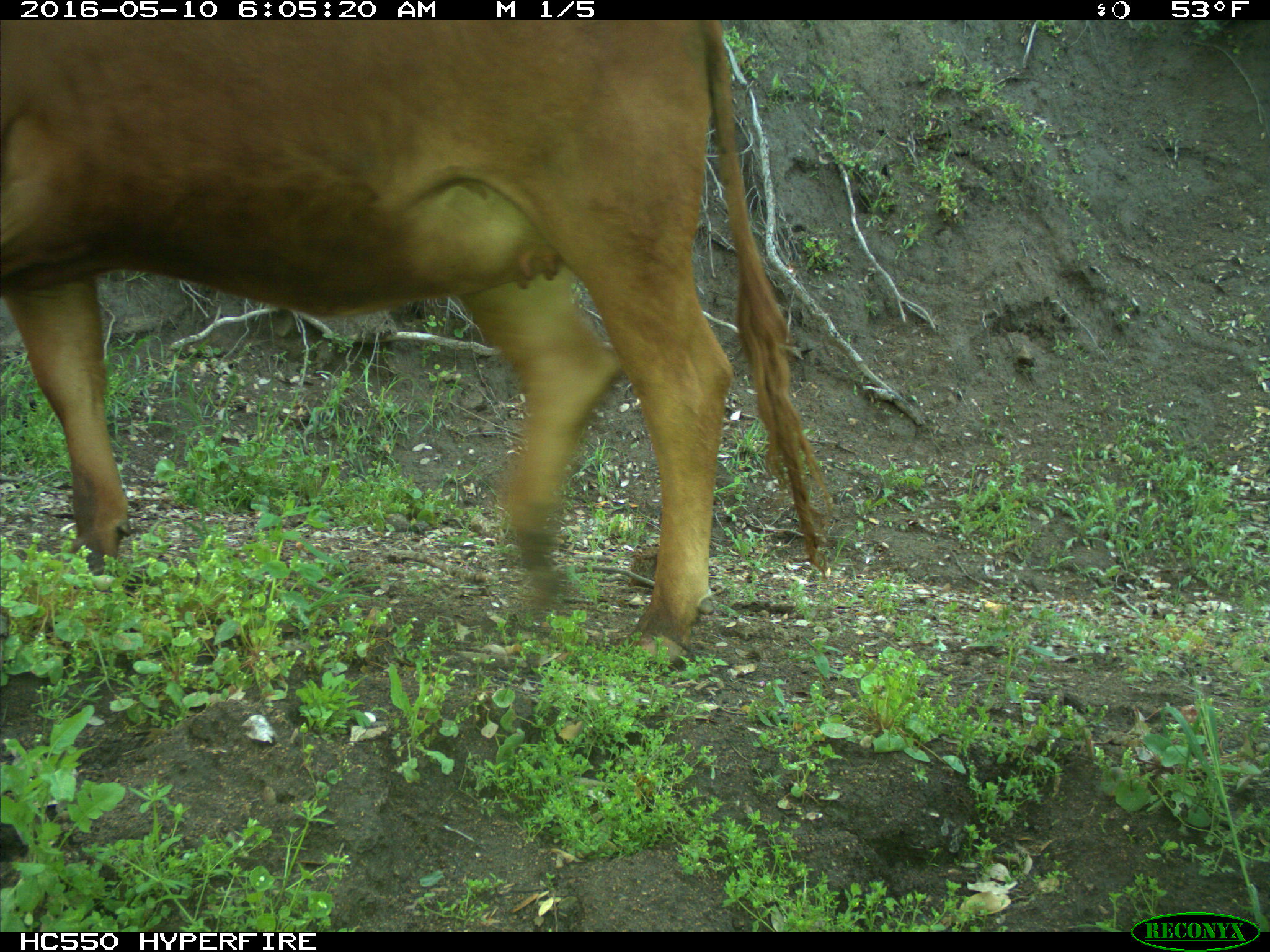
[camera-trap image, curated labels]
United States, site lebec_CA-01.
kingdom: Animalia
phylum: Chordata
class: Mammalia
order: Artiodactyla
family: Bovidae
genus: Bos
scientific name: Bos taurus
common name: domestic cow